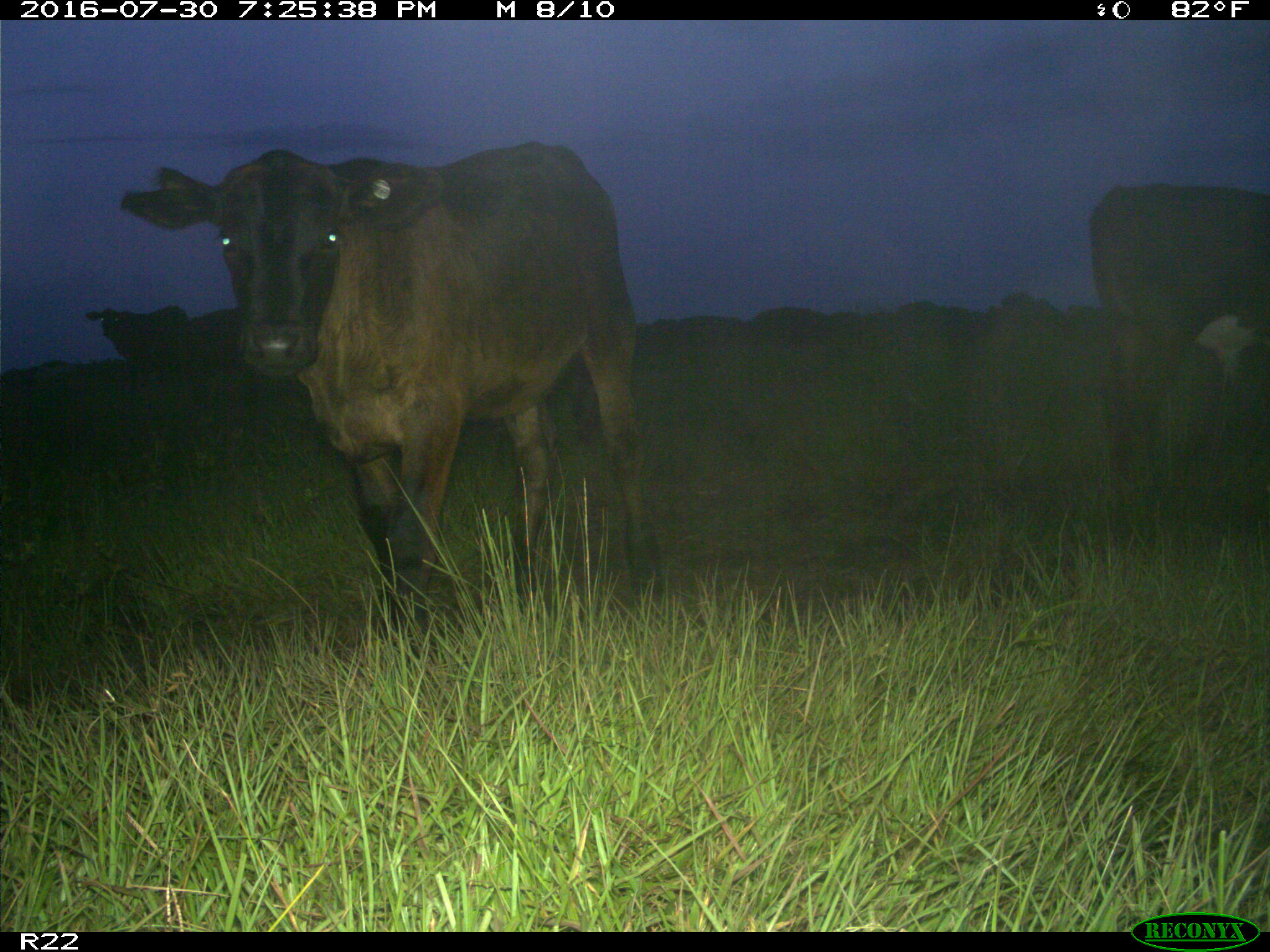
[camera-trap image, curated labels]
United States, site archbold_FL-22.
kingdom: Animalia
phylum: Chordata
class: Mammalia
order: Artiodactyla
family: Bovidae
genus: Bos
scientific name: Bos taurus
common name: domestic cow